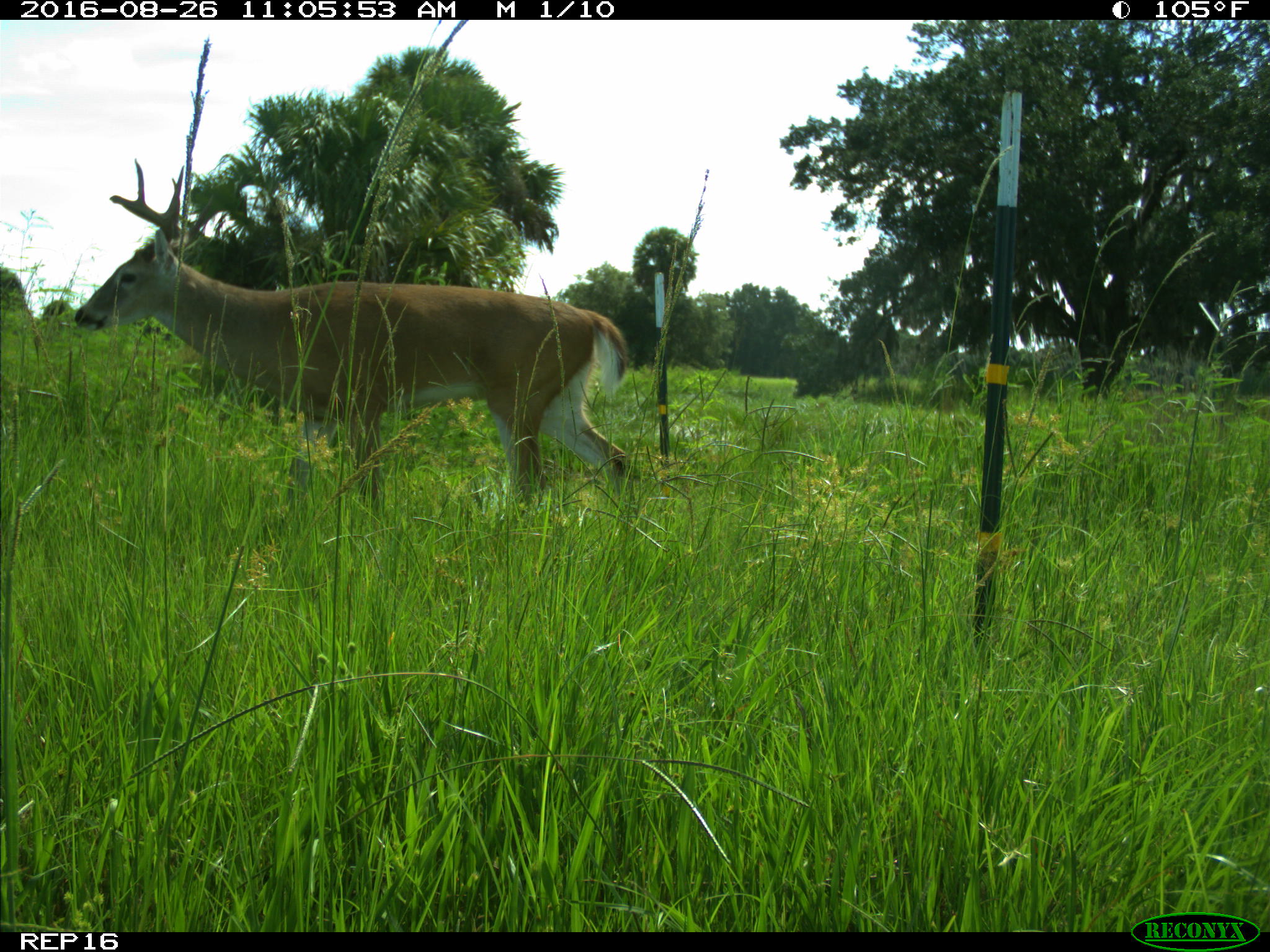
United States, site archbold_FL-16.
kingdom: Animalia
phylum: Chordata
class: Mammalia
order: Artiodactyla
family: Cervidae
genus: Odocoileus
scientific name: Odocoileus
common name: deer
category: unidentified deer